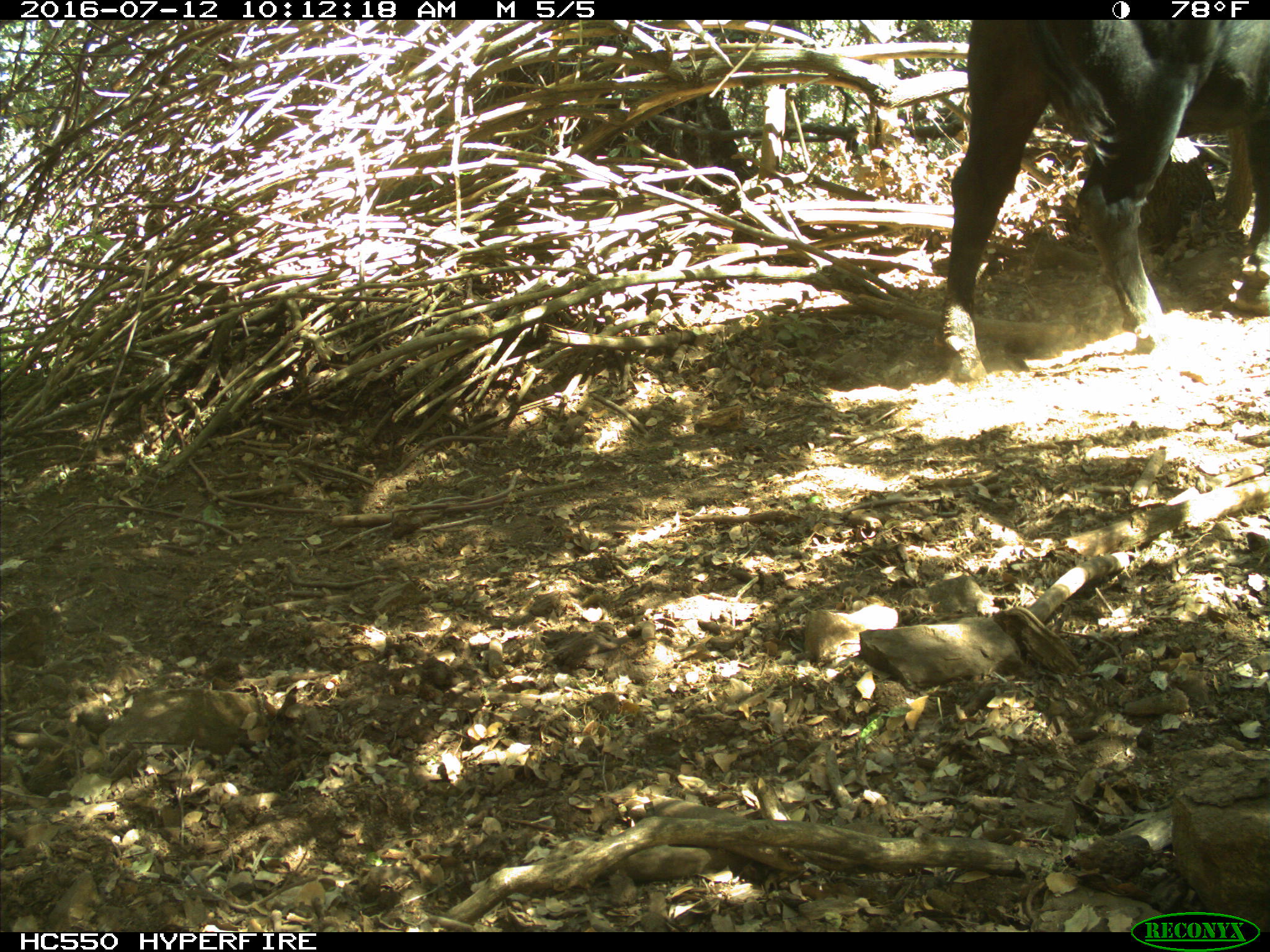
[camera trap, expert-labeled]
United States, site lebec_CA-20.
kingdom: Animalia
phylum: Chordata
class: Mammalia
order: Artiodactyla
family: Bovidae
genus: Bos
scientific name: Bos taurus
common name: domestic cow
Bos taurus (domestic cow).